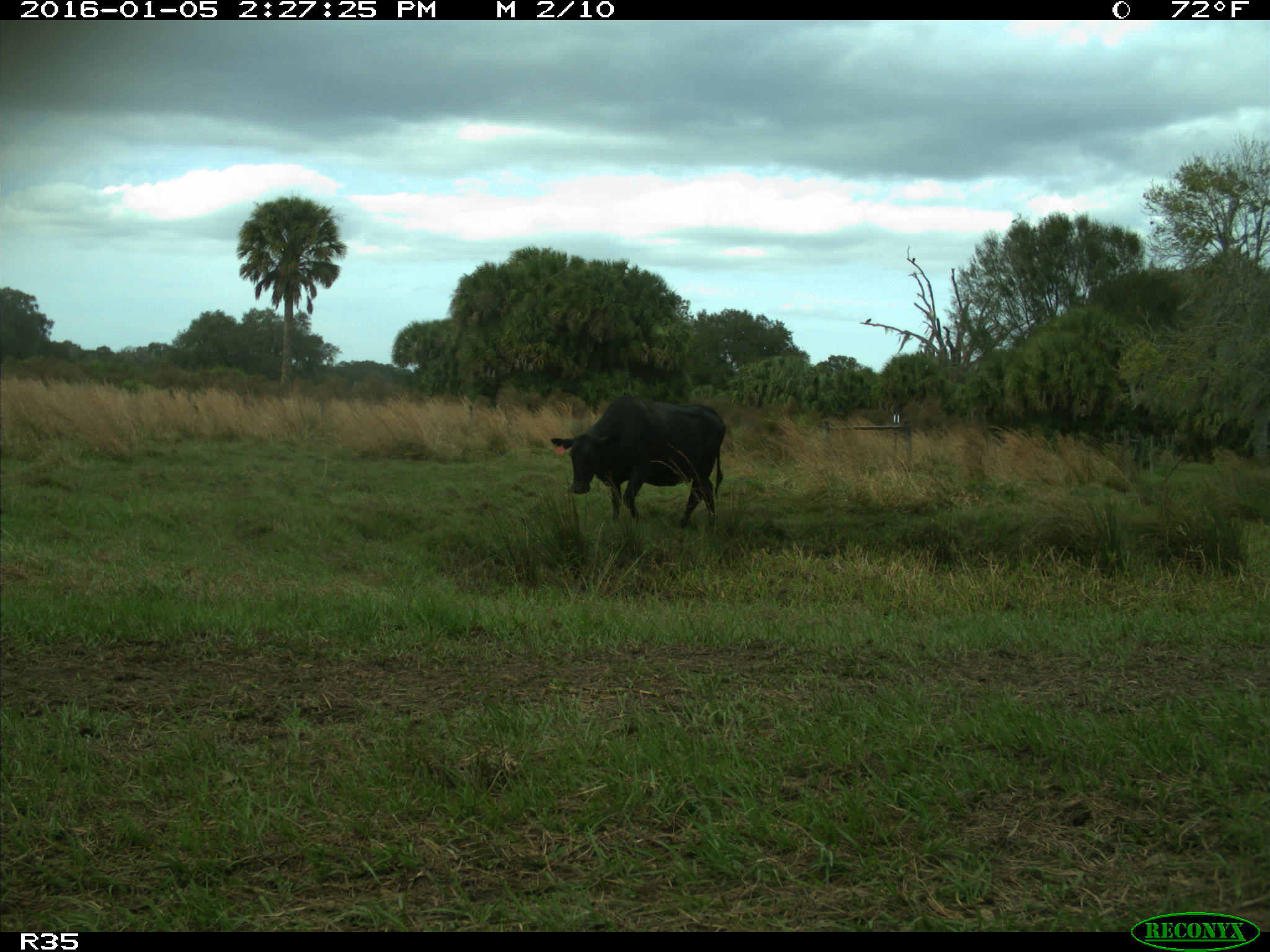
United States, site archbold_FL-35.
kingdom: Animalia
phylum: Chordata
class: Mammalia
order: Artiodactyla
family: Bovidae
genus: Bos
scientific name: Bos taurus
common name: domestic cow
Bos taurus (domestic cow).